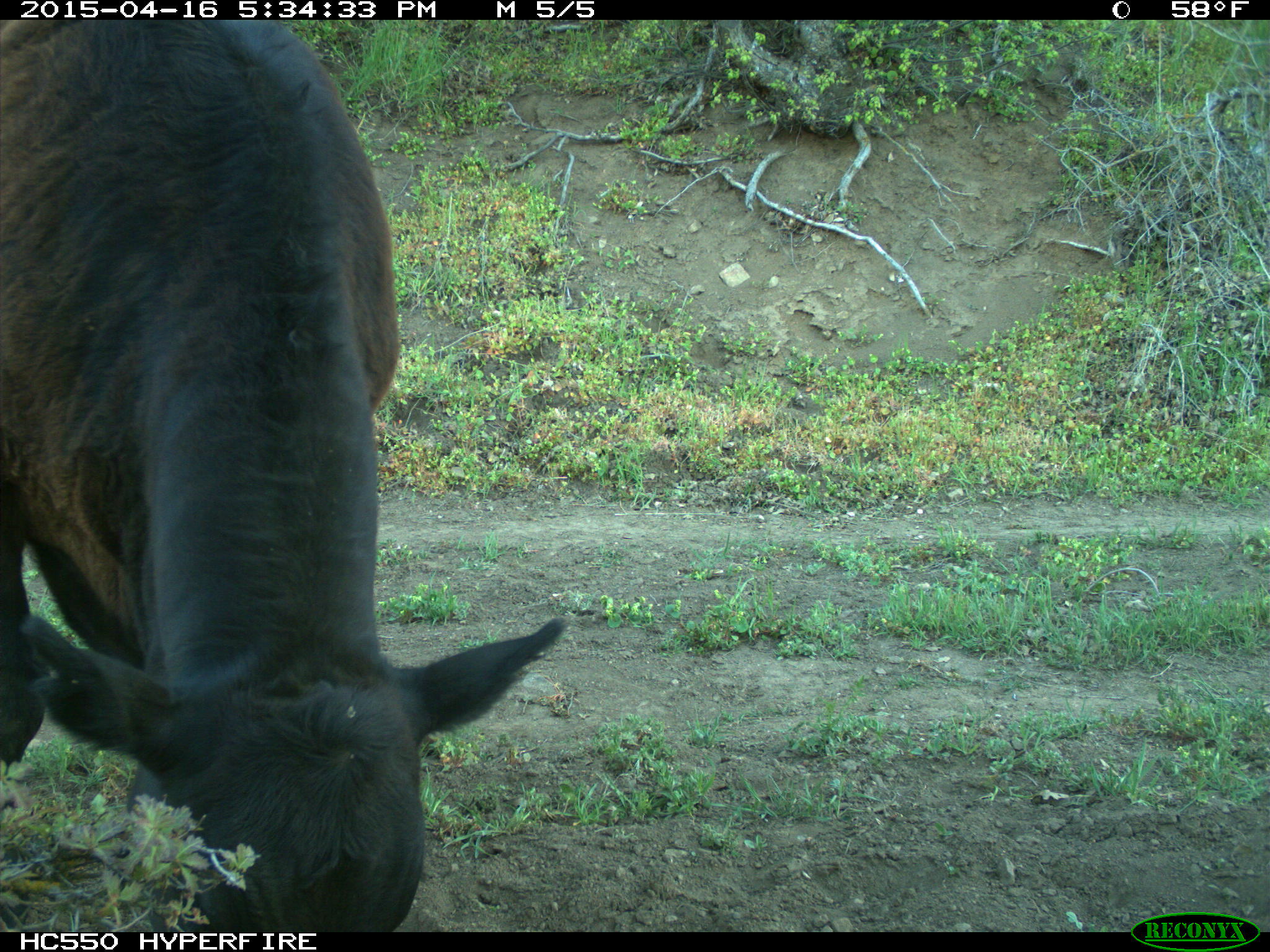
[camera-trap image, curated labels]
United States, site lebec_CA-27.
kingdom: Animalia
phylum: Chordata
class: Mammalia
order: Artiodactyla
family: Bovidae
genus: Bos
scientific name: Bos taurus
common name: domestic cow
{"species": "Bos taurus (domestic cow)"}